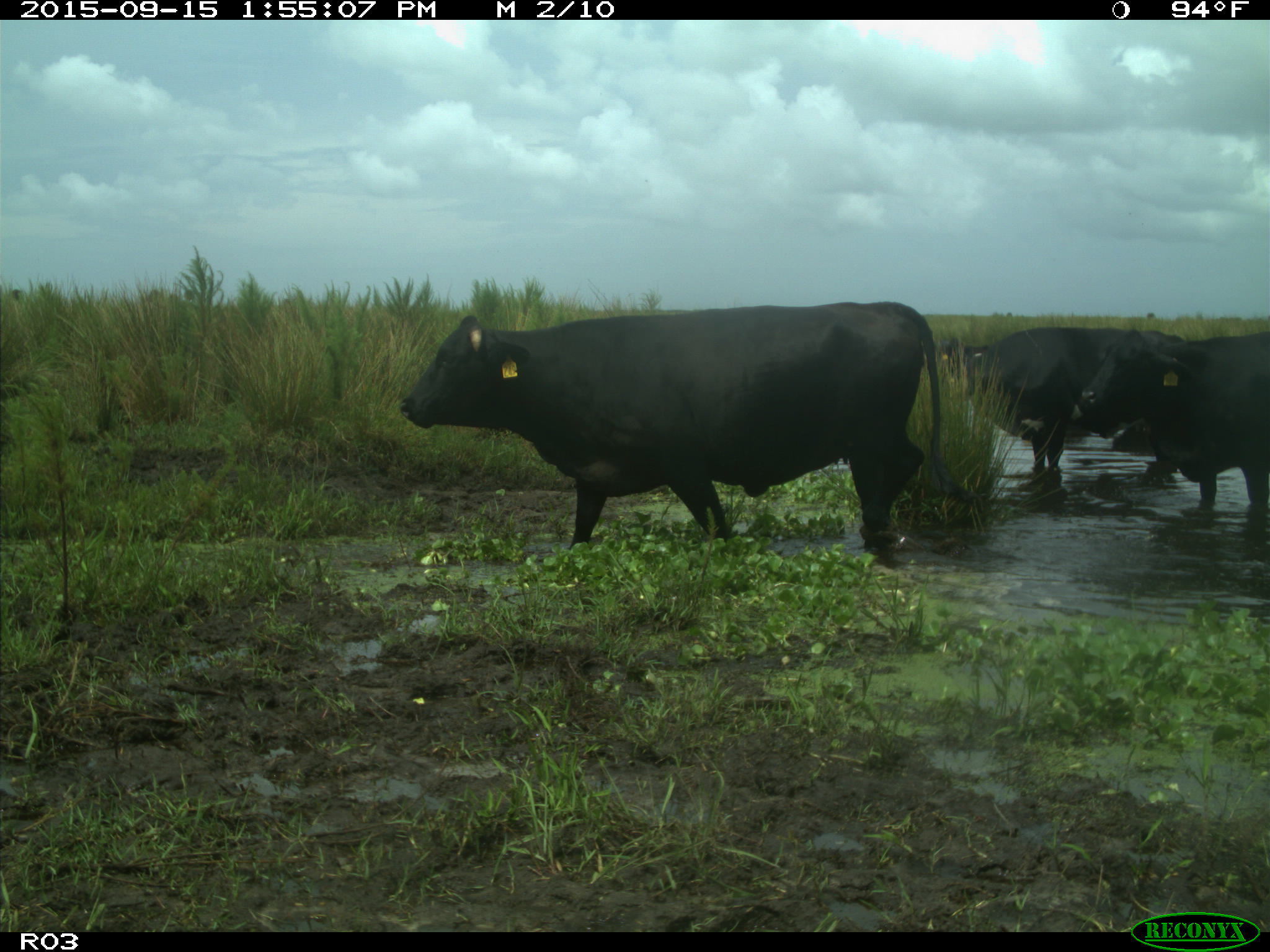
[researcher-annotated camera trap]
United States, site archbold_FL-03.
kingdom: Animalia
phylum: Chordata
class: Mammalia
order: Artiodactyla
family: Bovidae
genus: Bos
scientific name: Bos taurus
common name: domestic cow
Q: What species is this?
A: Bos taurus (domestic cow).